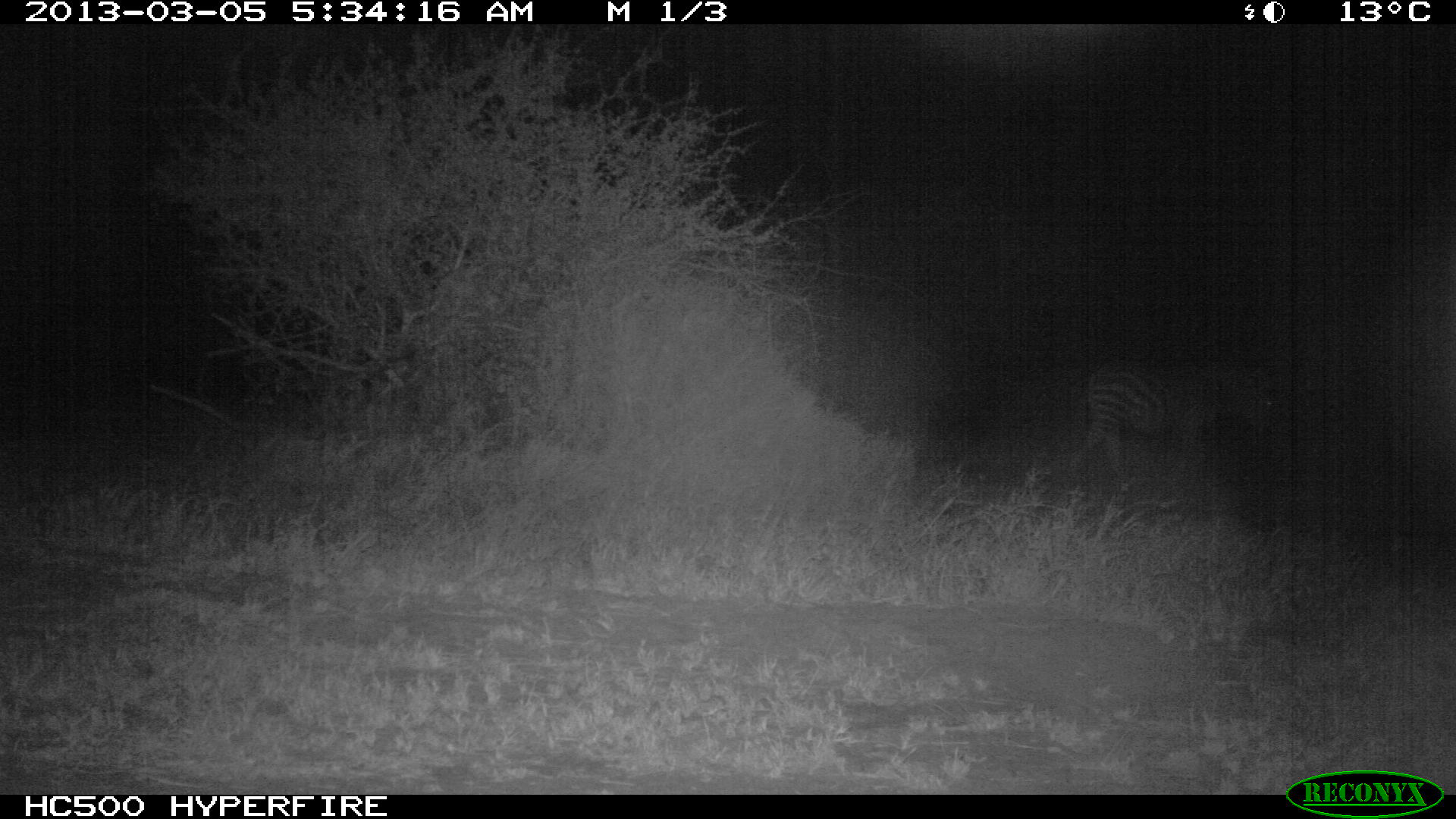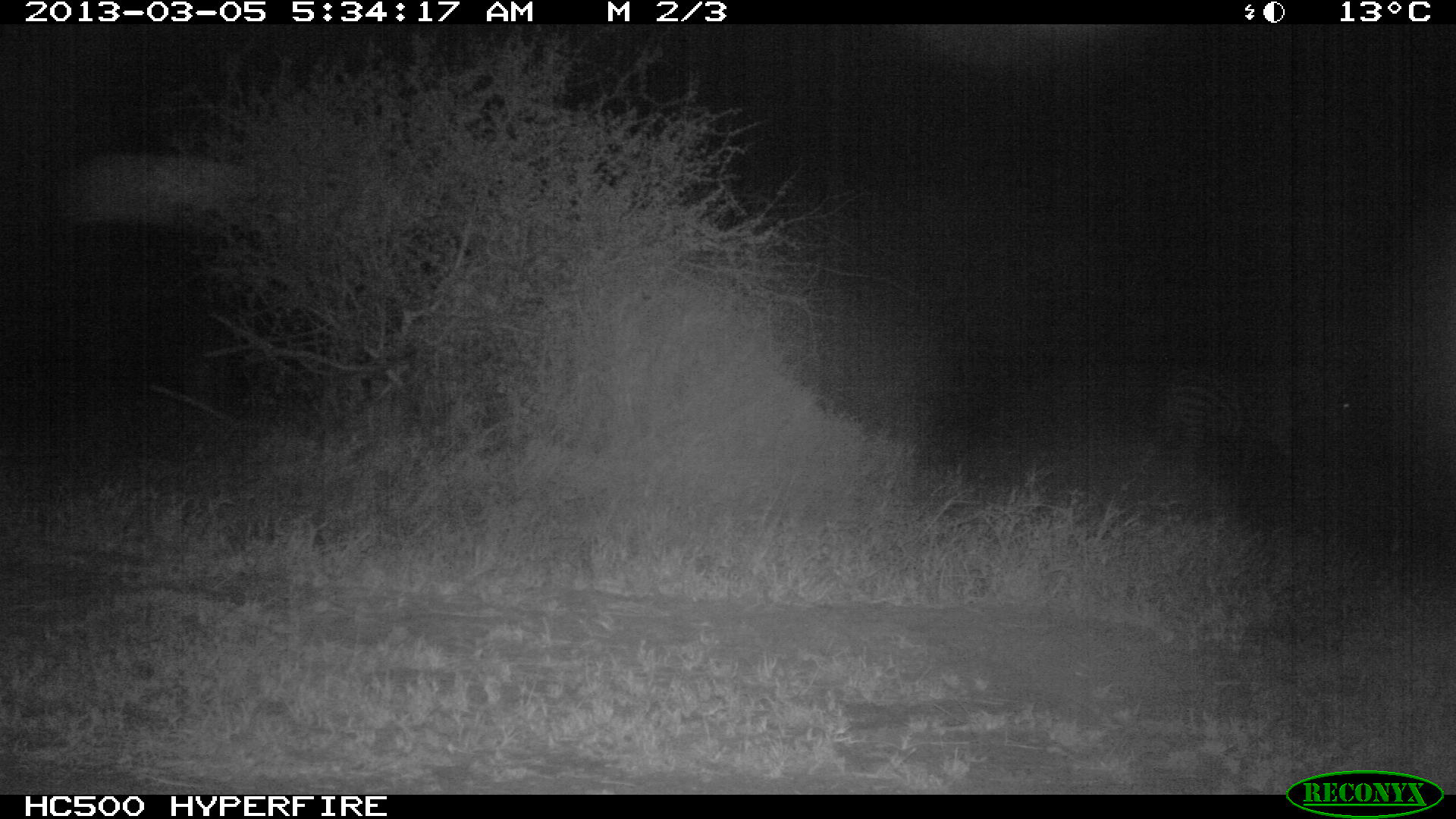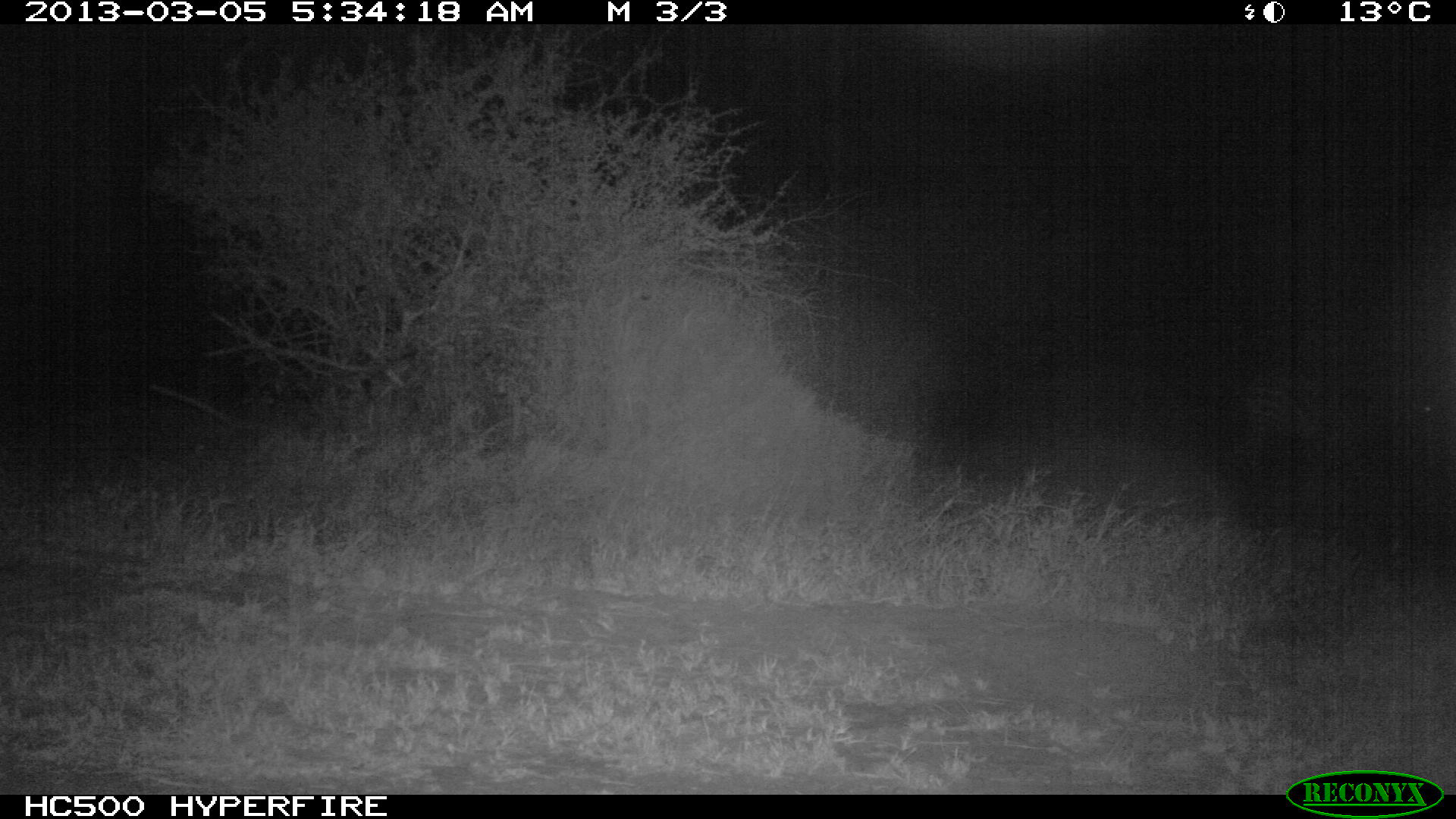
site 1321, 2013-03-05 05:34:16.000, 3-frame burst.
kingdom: Animalia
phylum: Chordata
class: Mammalia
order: Perissodactyla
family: Equidae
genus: Equus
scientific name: Equus quagga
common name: plains zebra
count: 1